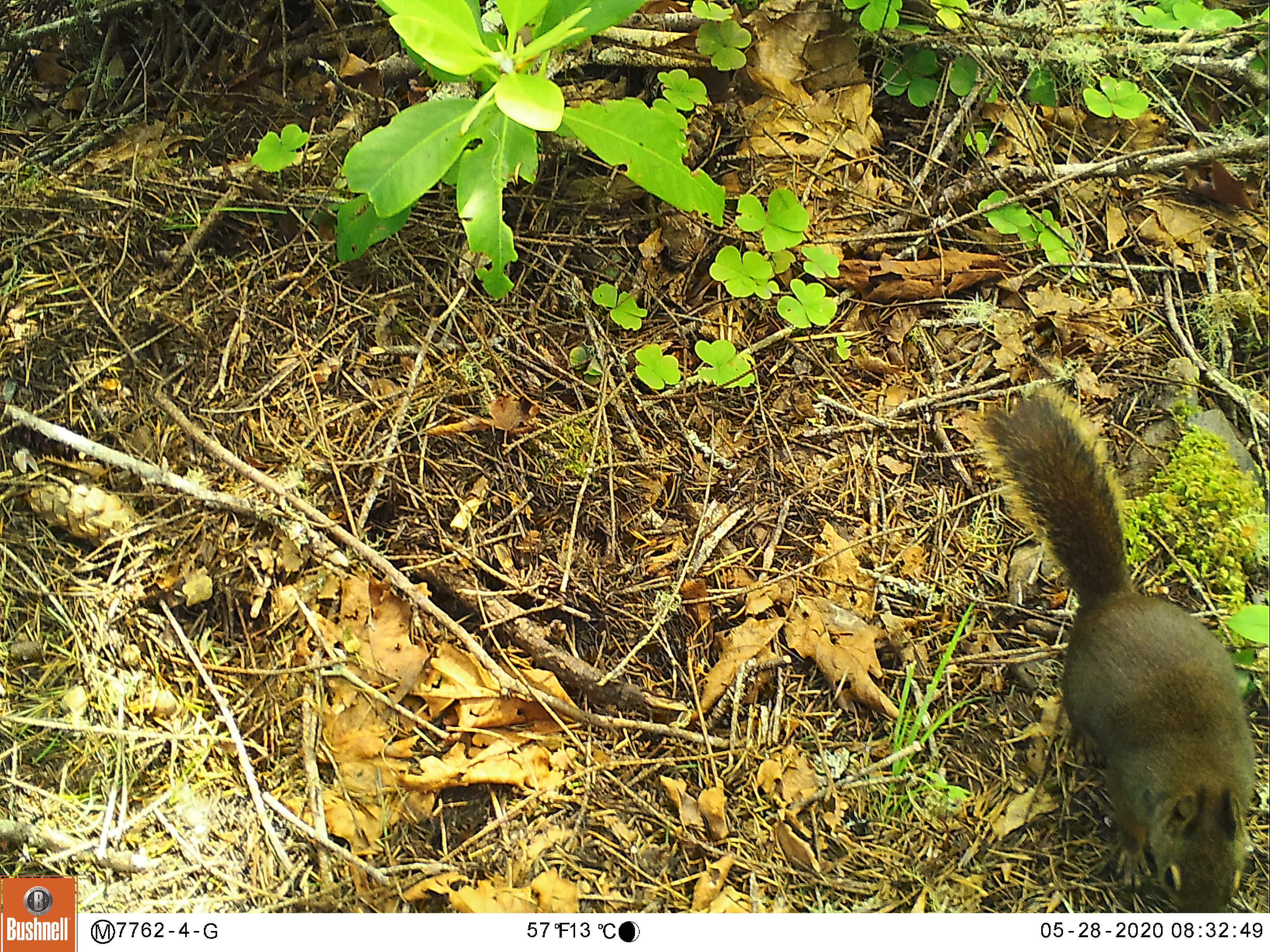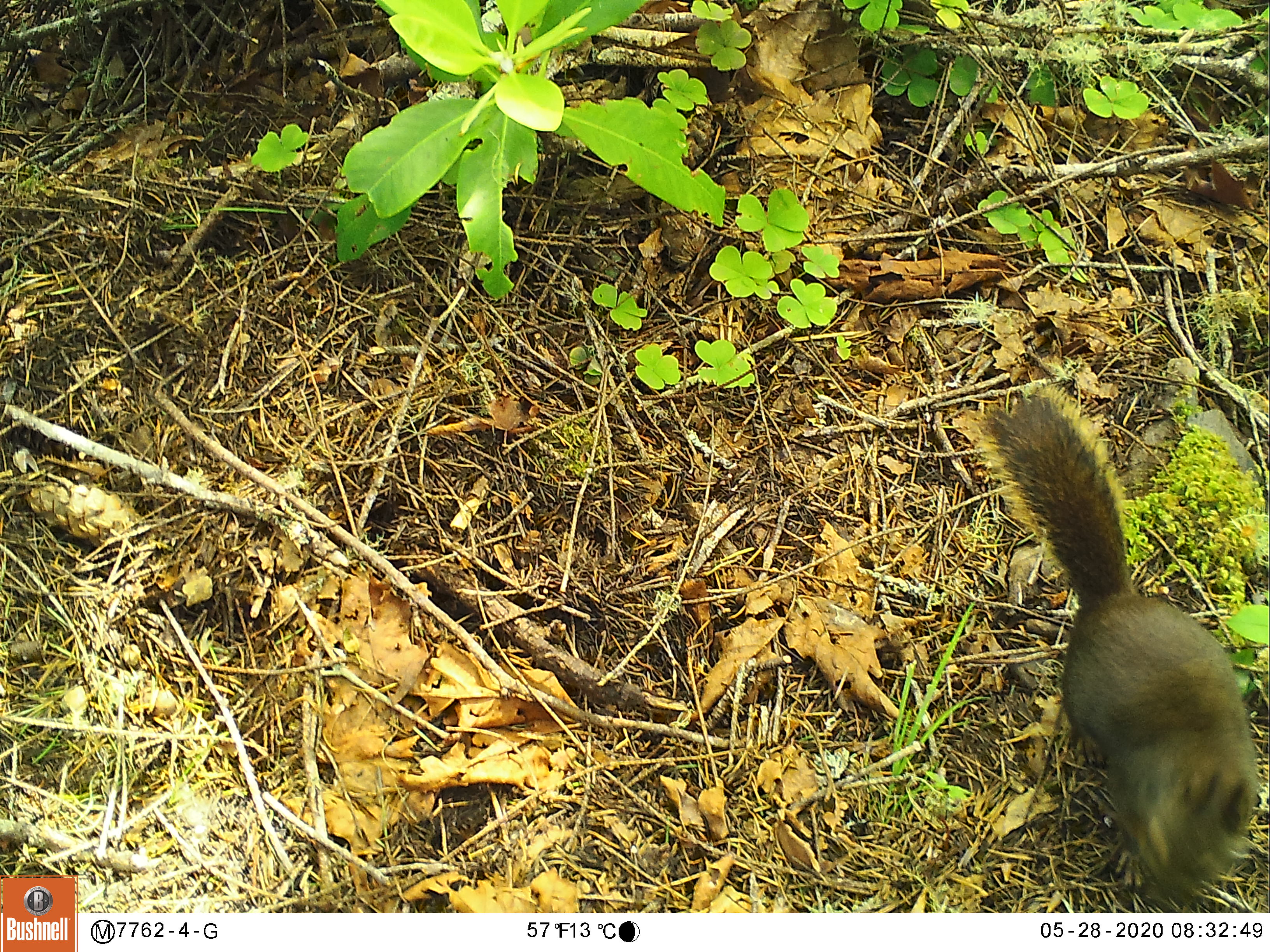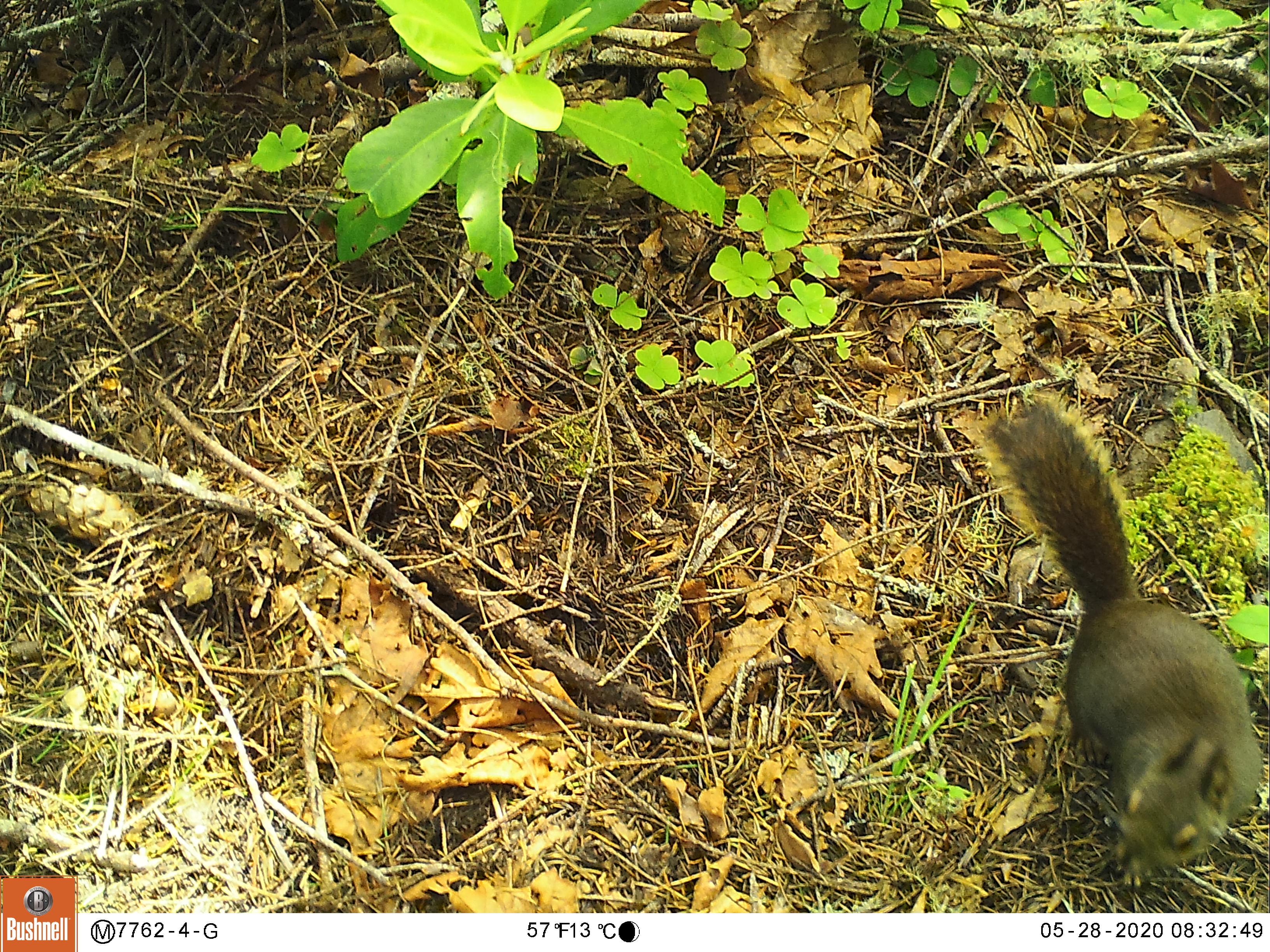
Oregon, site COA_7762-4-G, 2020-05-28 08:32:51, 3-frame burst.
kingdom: Animalia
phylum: Chordata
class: Mammalia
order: Rodentia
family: Sciuridae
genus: Tamiasciurus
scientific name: Tamiasciurus douglasii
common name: douglas squirrel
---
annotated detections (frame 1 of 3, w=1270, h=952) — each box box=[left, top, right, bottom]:
douglas squirrel: box=[981, 390, 1258, 909]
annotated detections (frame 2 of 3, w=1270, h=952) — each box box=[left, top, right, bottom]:
douglas squirrel: box=[988, 385, 1255, 908]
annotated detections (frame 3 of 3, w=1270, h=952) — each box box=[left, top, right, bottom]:
douglas squirrel: box=[981, 384, 1263, 898]